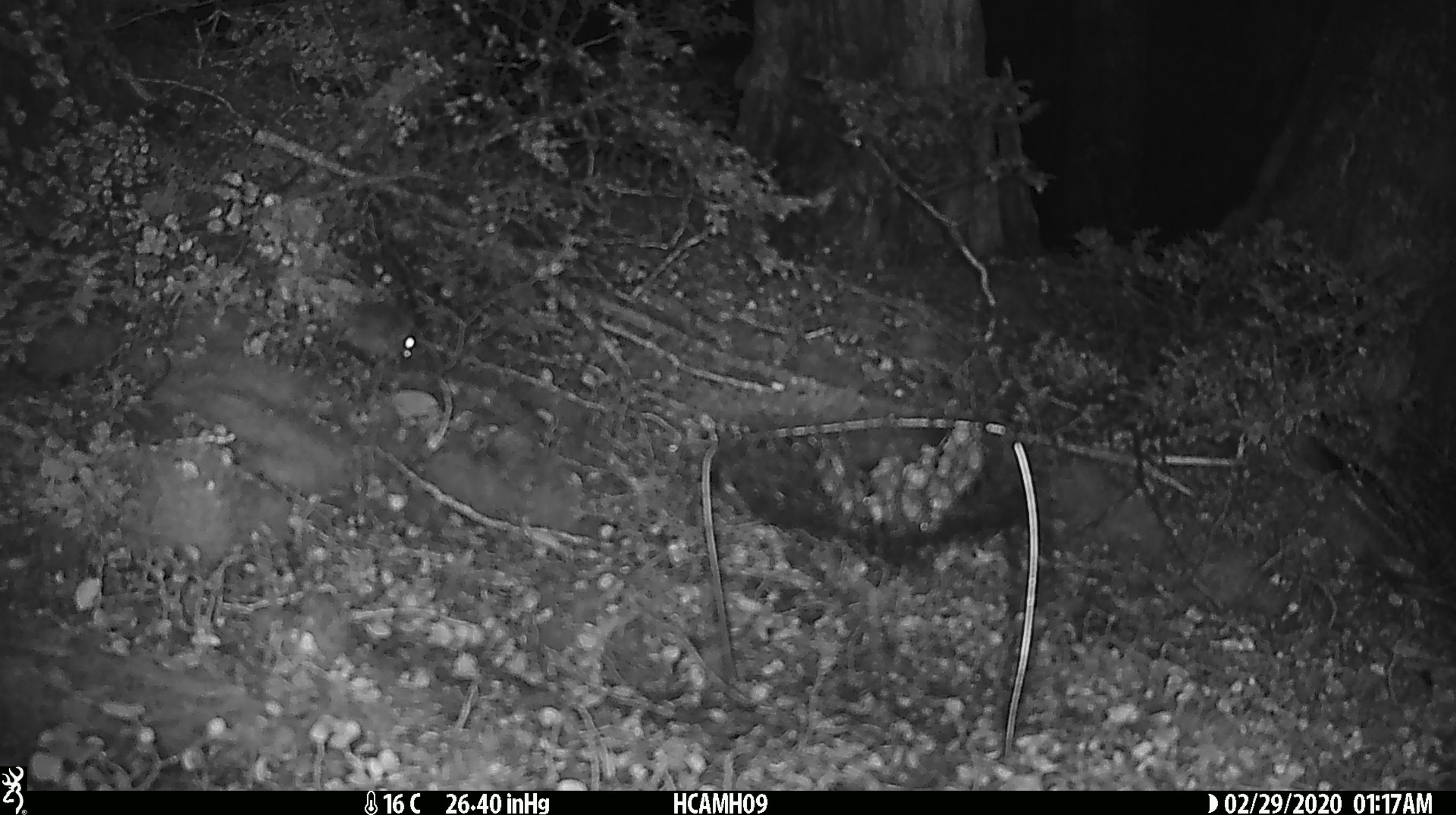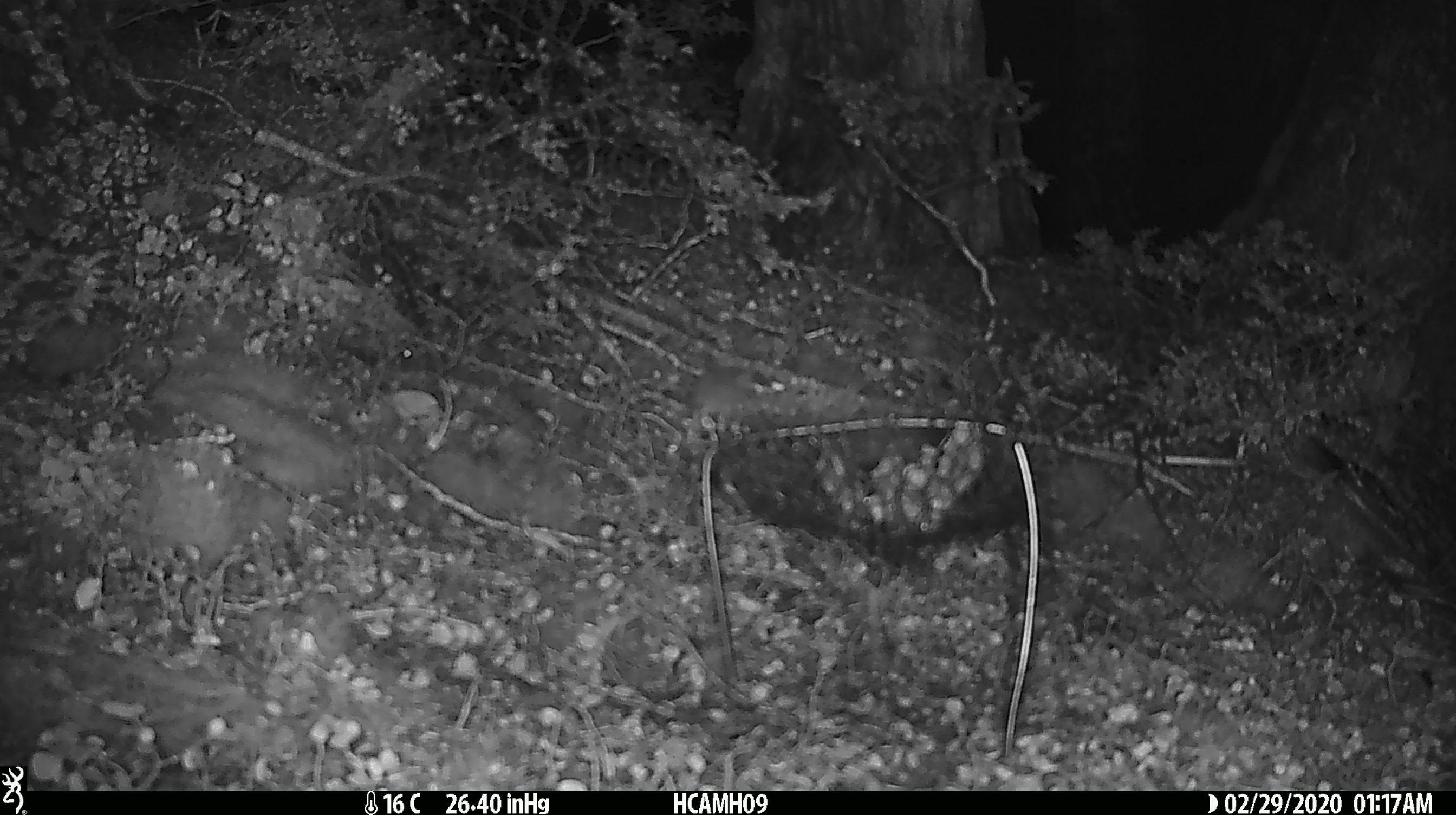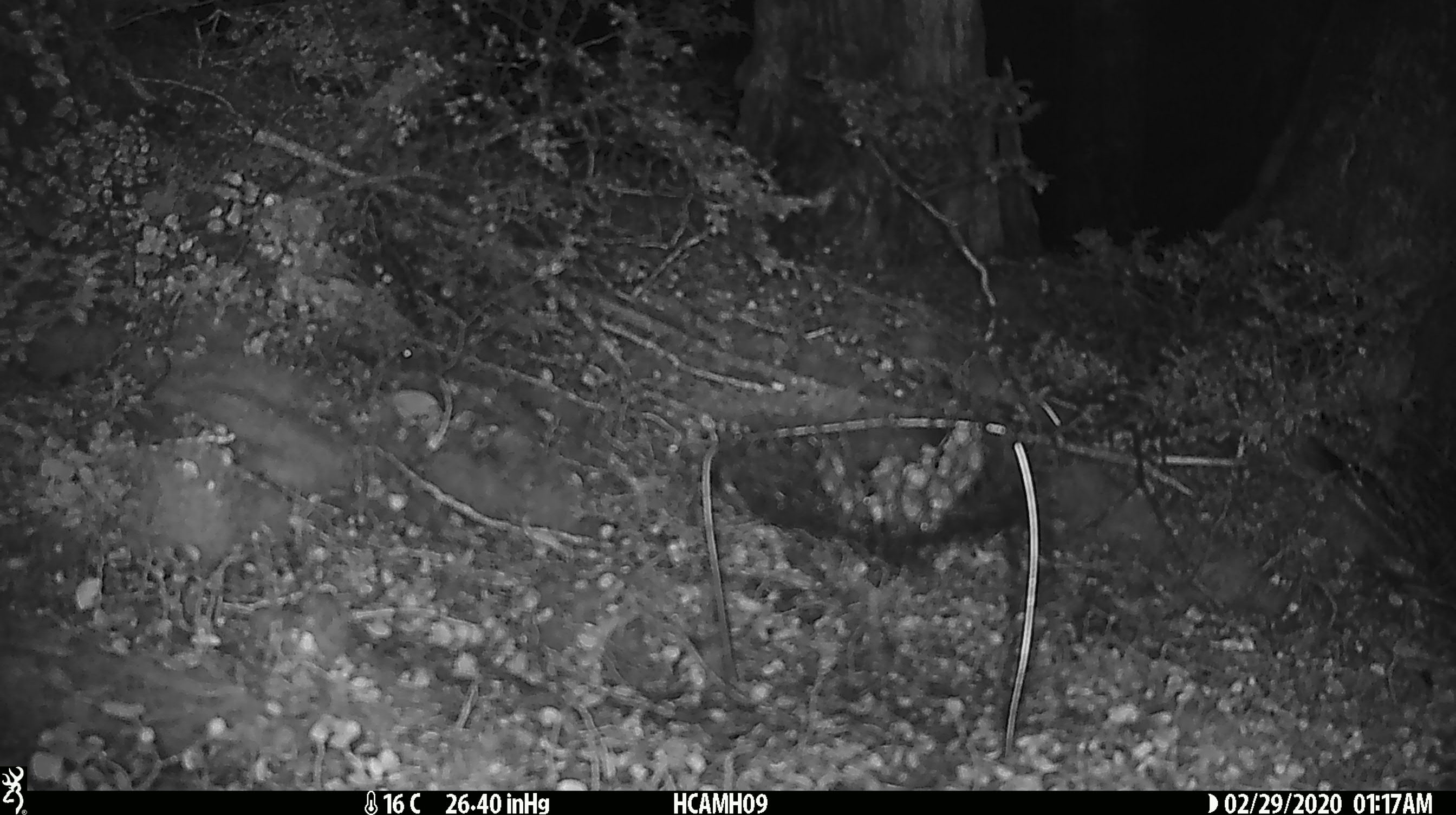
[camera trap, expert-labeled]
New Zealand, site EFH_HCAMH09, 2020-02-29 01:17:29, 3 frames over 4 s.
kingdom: Animalia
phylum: Chordata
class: Mammalia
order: Rodentia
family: Muridae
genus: Mus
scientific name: Mus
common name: mouse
Mouse (Mus).